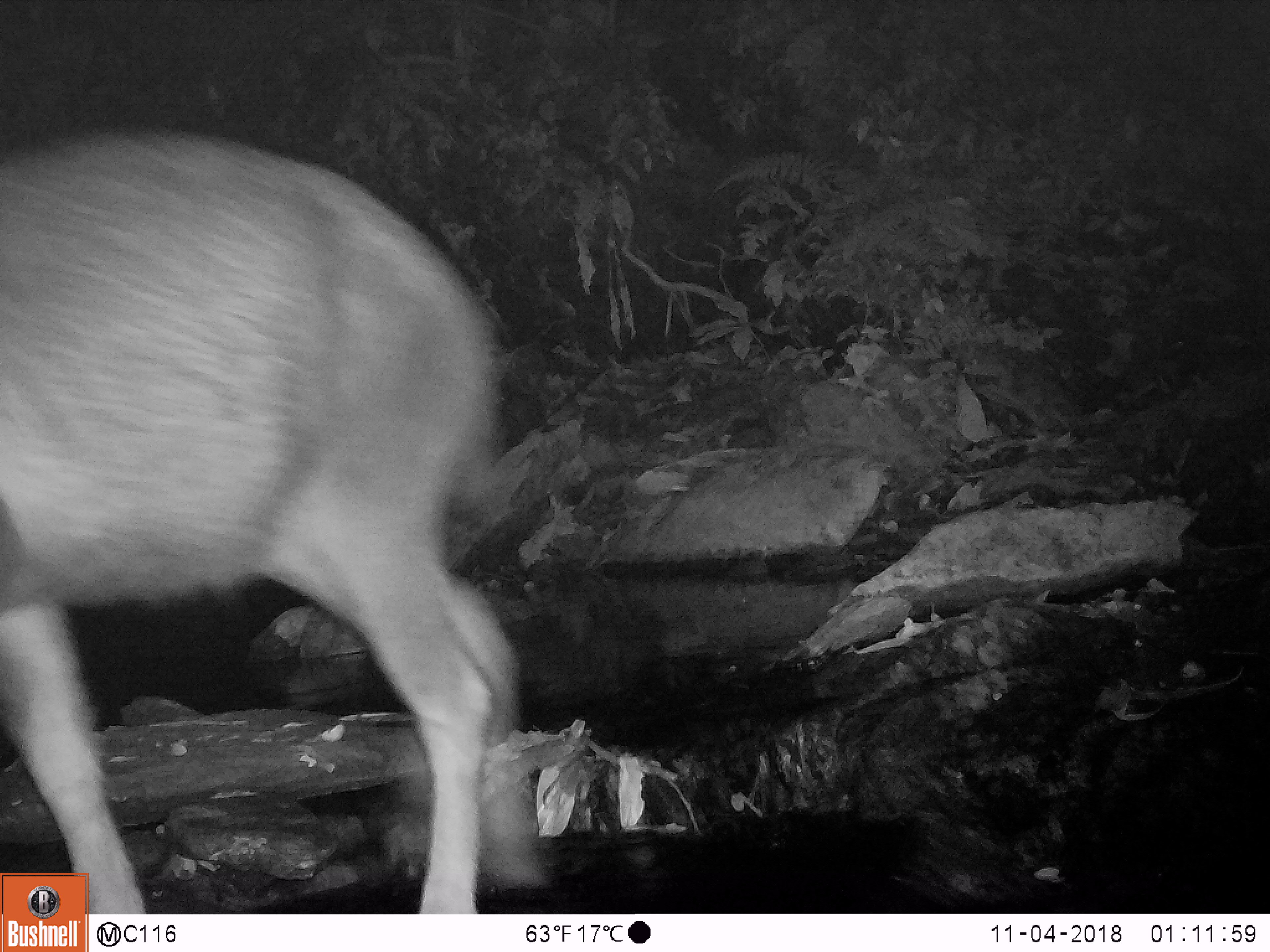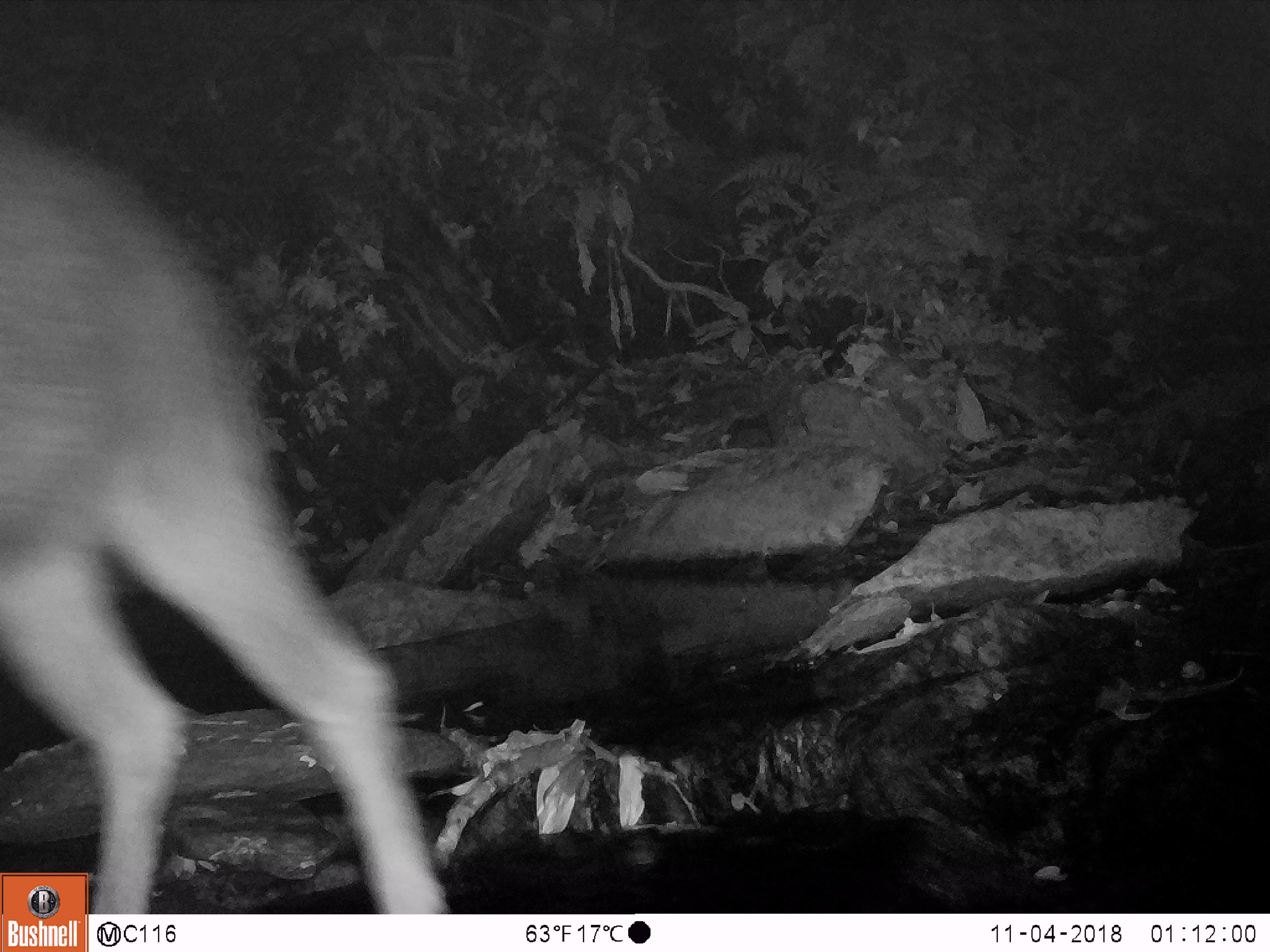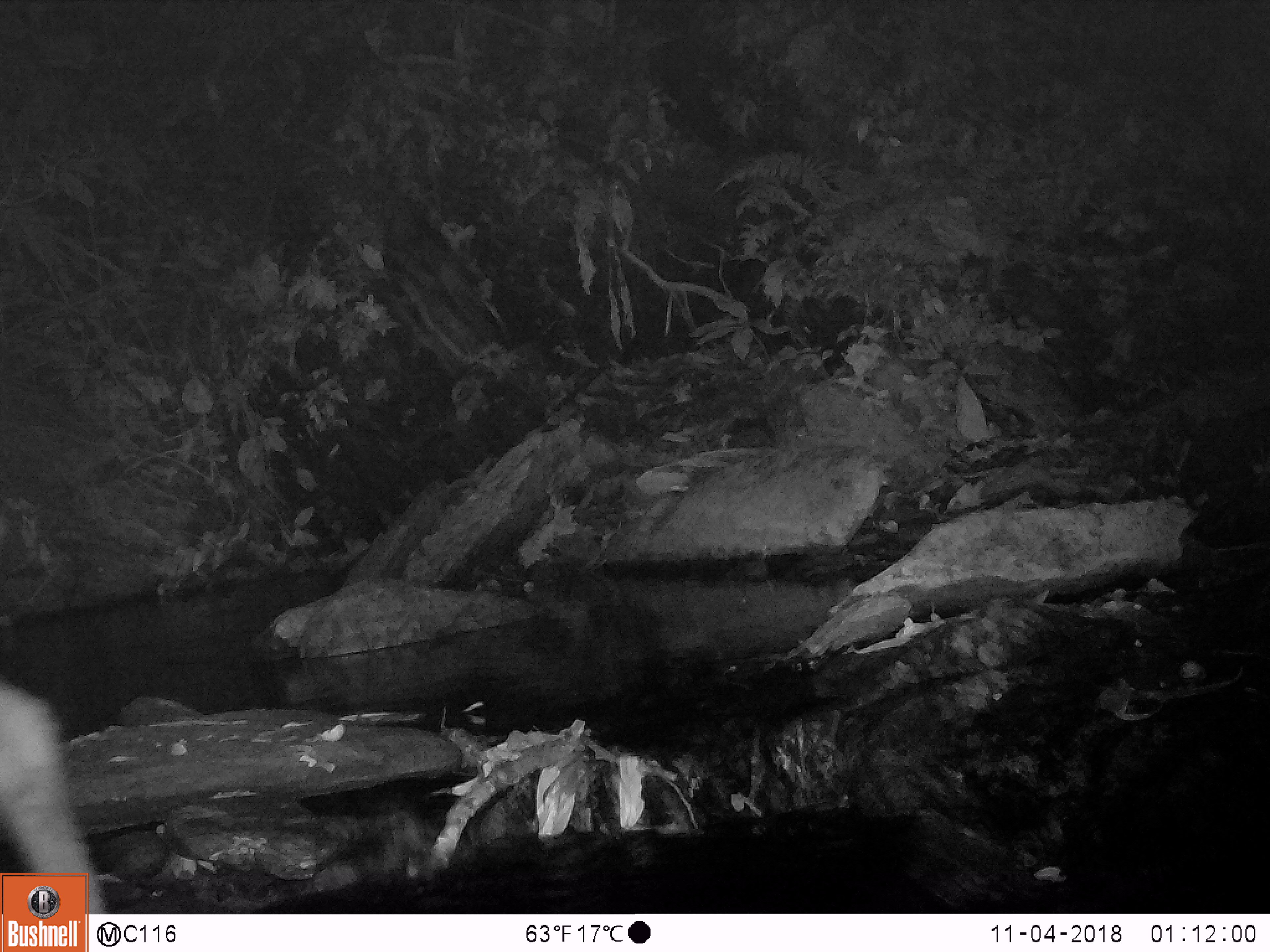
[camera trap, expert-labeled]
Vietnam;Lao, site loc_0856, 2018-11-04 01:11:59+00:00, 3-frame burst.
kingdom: Animalia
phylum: Chordata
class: Mammalia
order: Artiodactyla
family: Bovidae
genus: Capricornis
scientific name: Capricornis sumatraensis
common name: chinese serow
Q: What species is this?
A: Chinese serow (Capricornis sumatraensis).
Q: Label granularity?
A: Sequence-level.